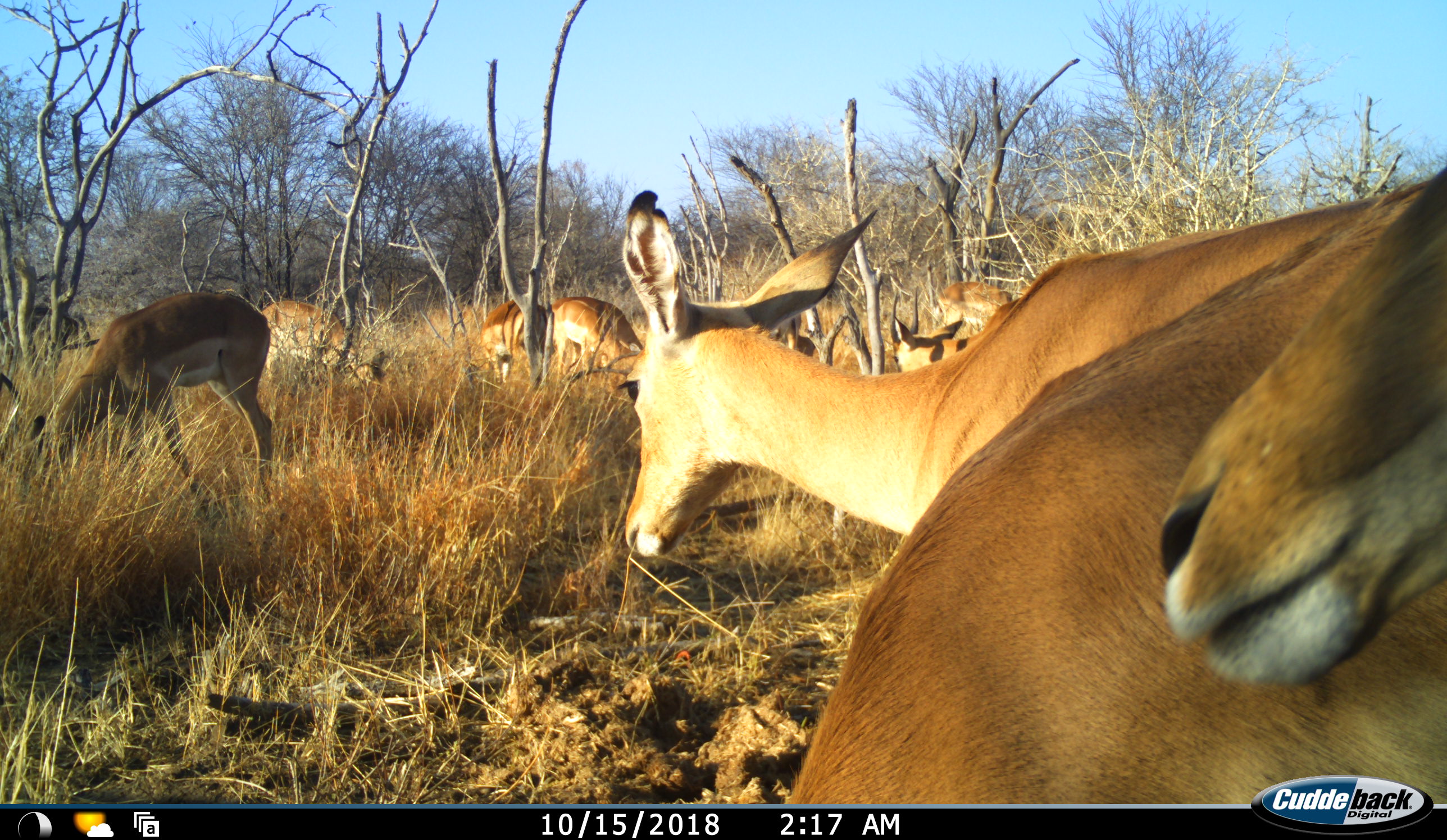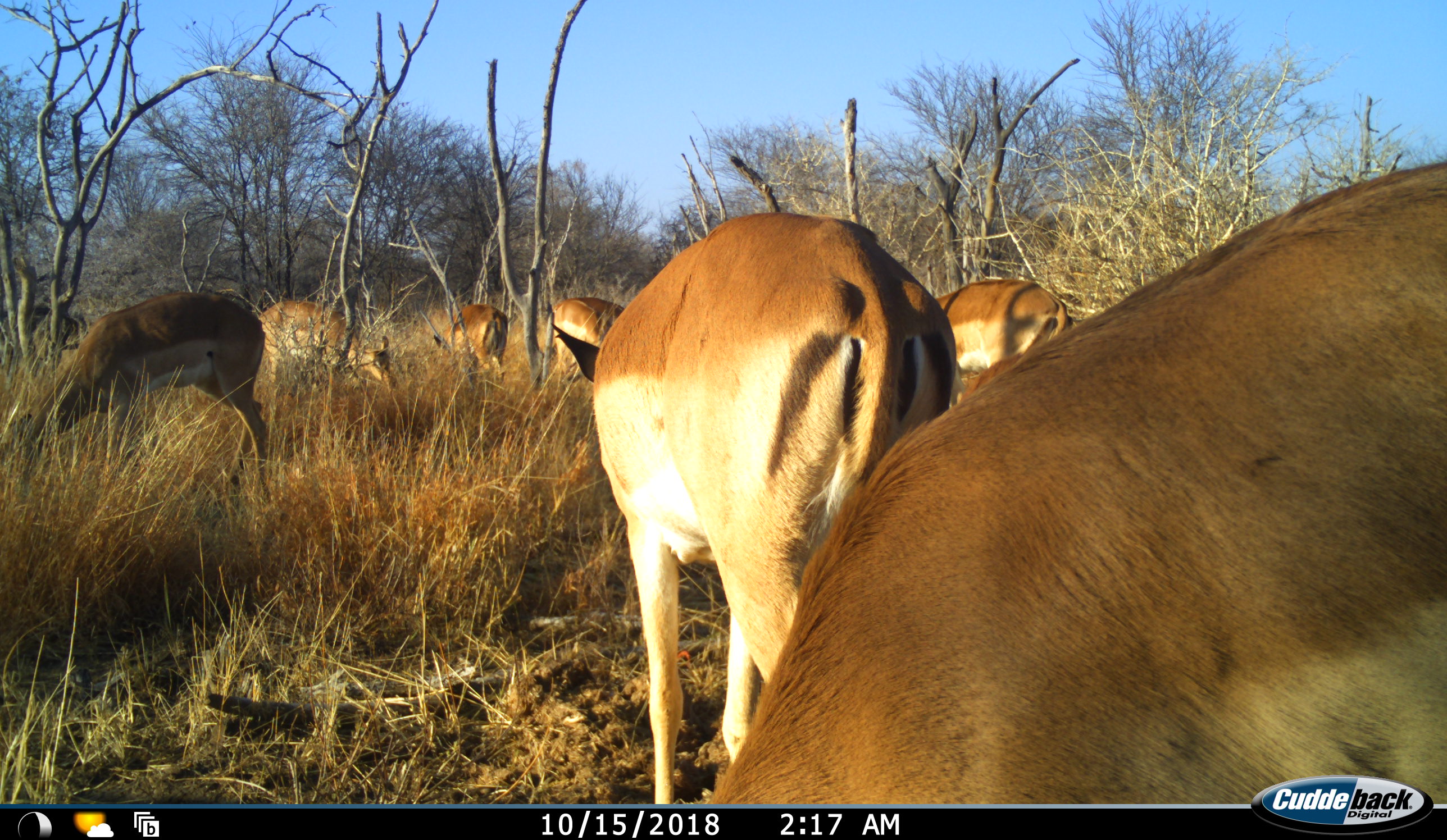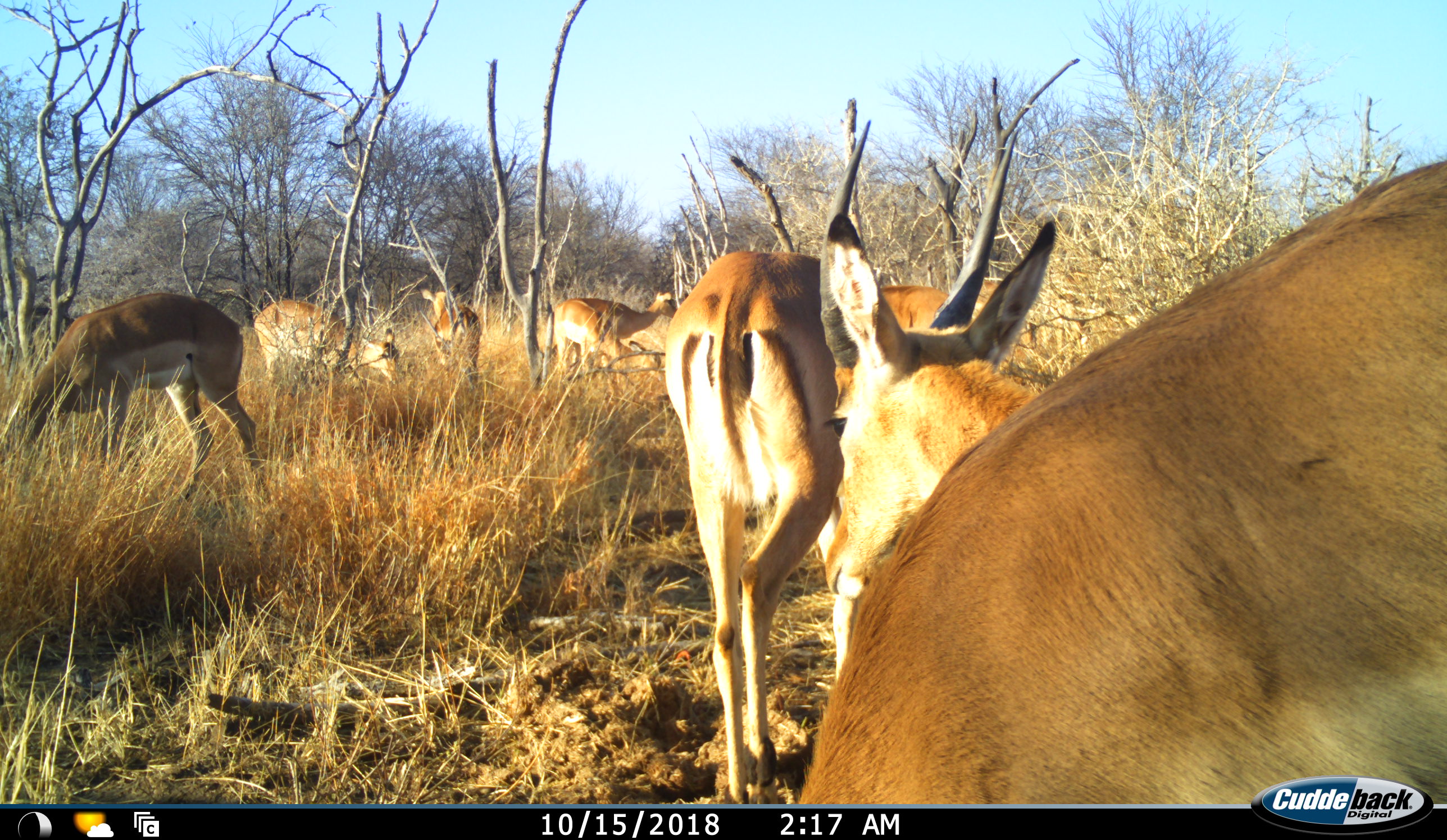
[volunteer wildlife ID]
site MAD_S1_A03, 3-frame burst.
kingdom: Animalia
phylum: Chordata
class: Mammalia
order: Artiodactyla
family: Bovidae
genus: Aepyceros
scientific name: Aepyceros melampus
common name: impala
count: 9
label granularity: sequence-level